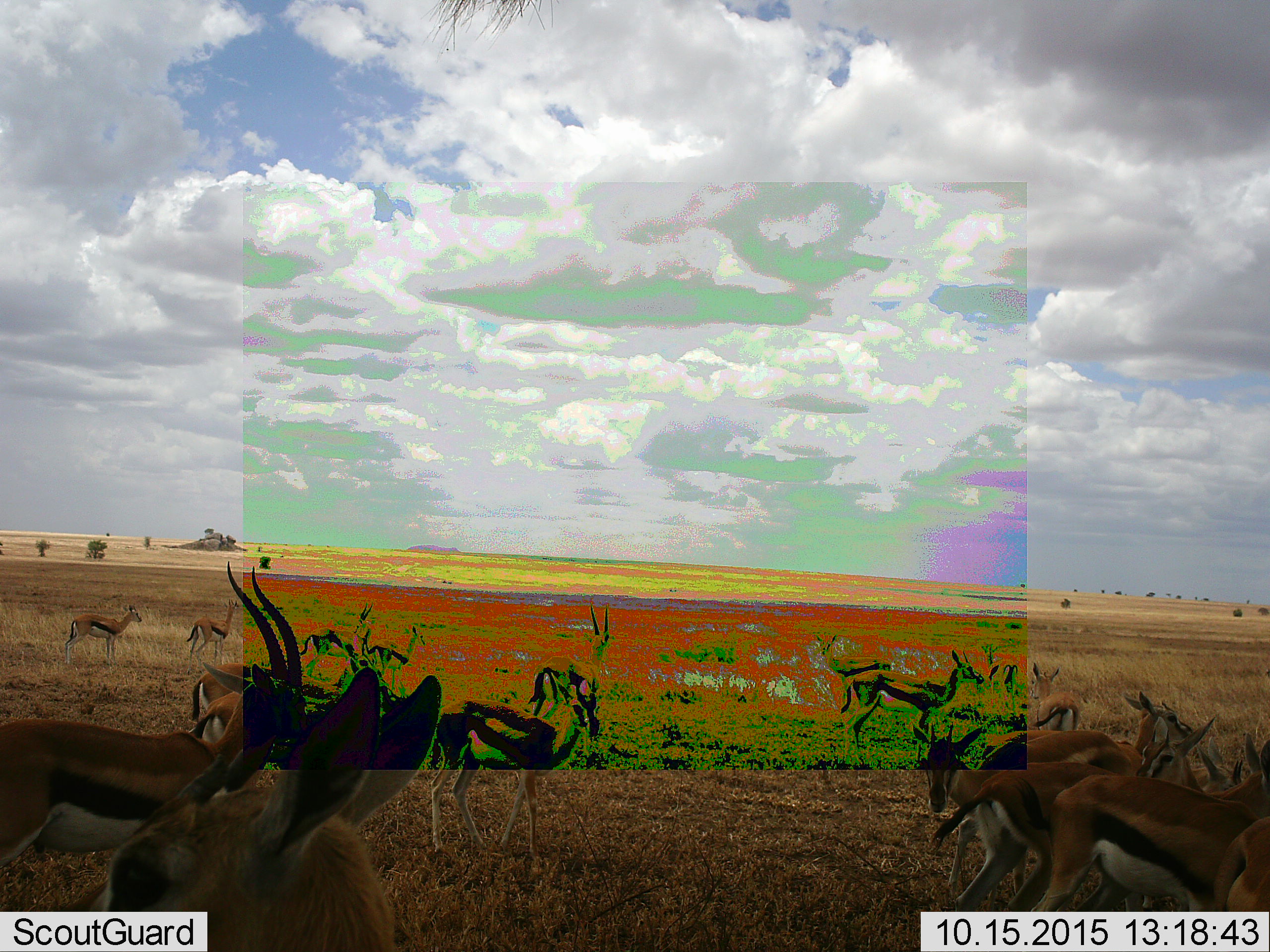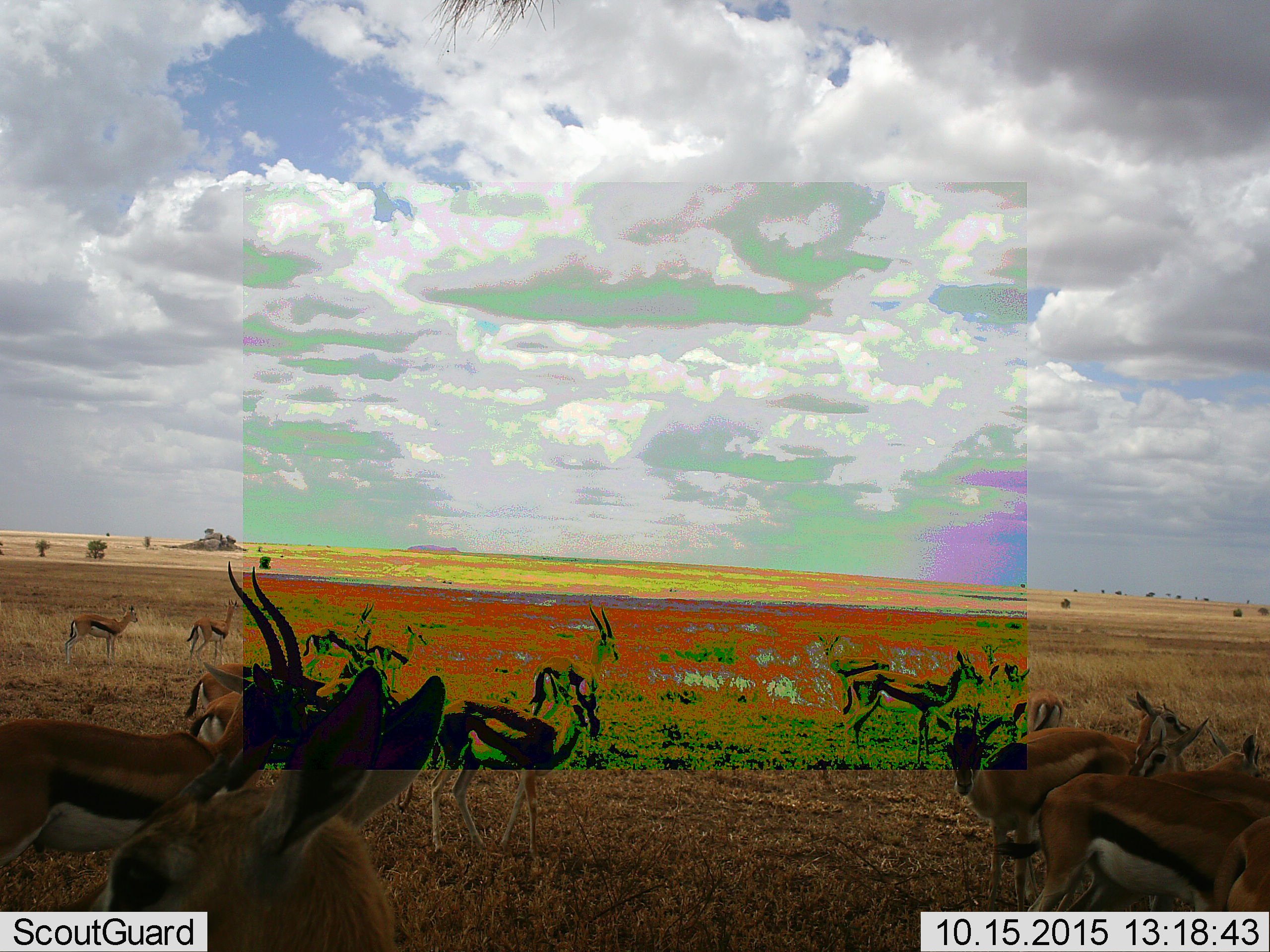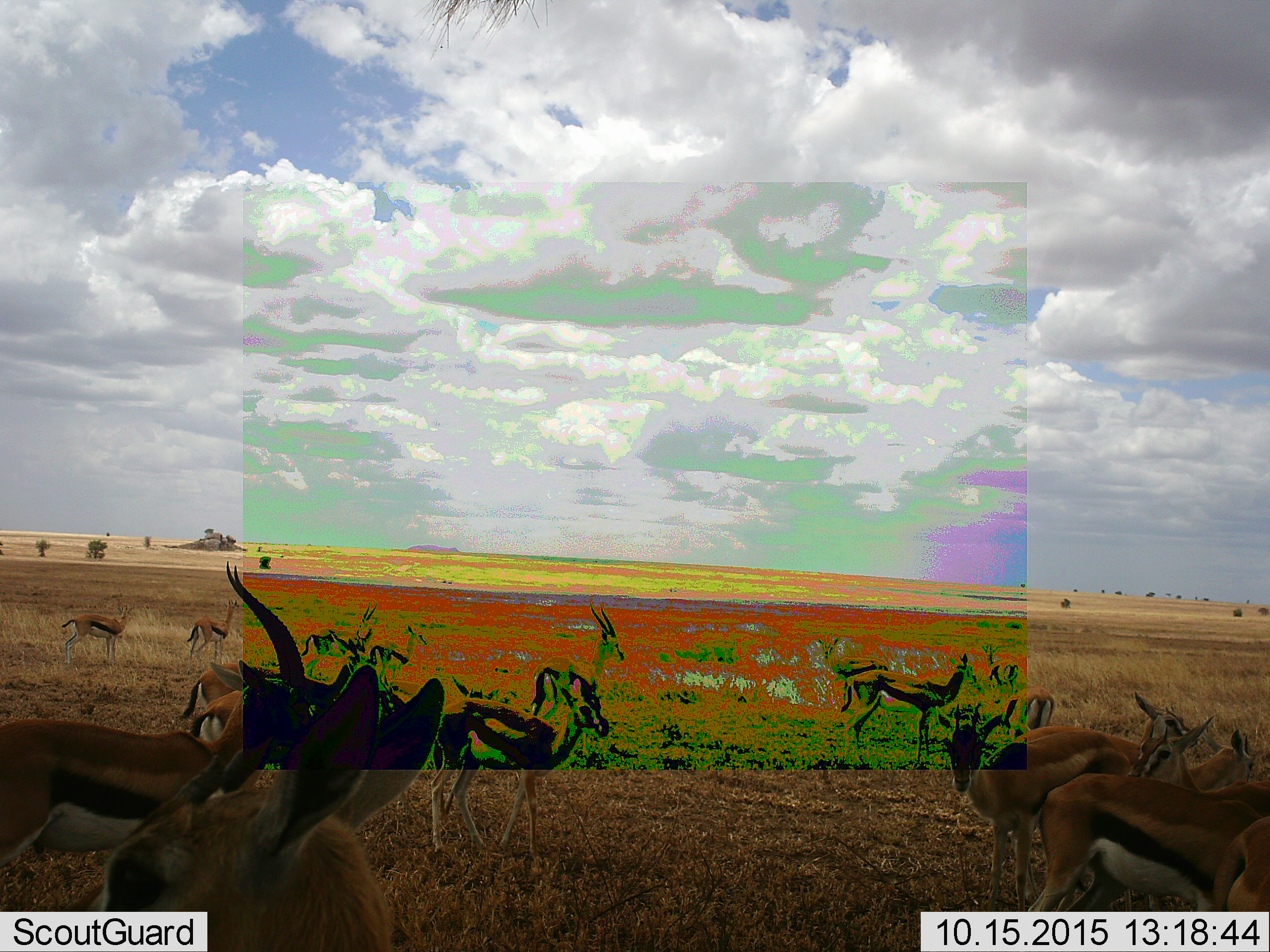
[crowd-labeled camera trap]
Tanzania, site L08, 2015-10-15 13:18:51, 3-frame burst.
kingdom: Animalia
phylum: Chordata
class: Mammalia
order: Artiodactyla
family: Bovidae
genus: Eudorcas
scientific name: Eudorcas thomsonii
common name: thomson's gazelle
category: gazellethomsons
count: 11-50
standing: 88%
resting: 0%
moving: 12%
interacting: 25%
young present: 0%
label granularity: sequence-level